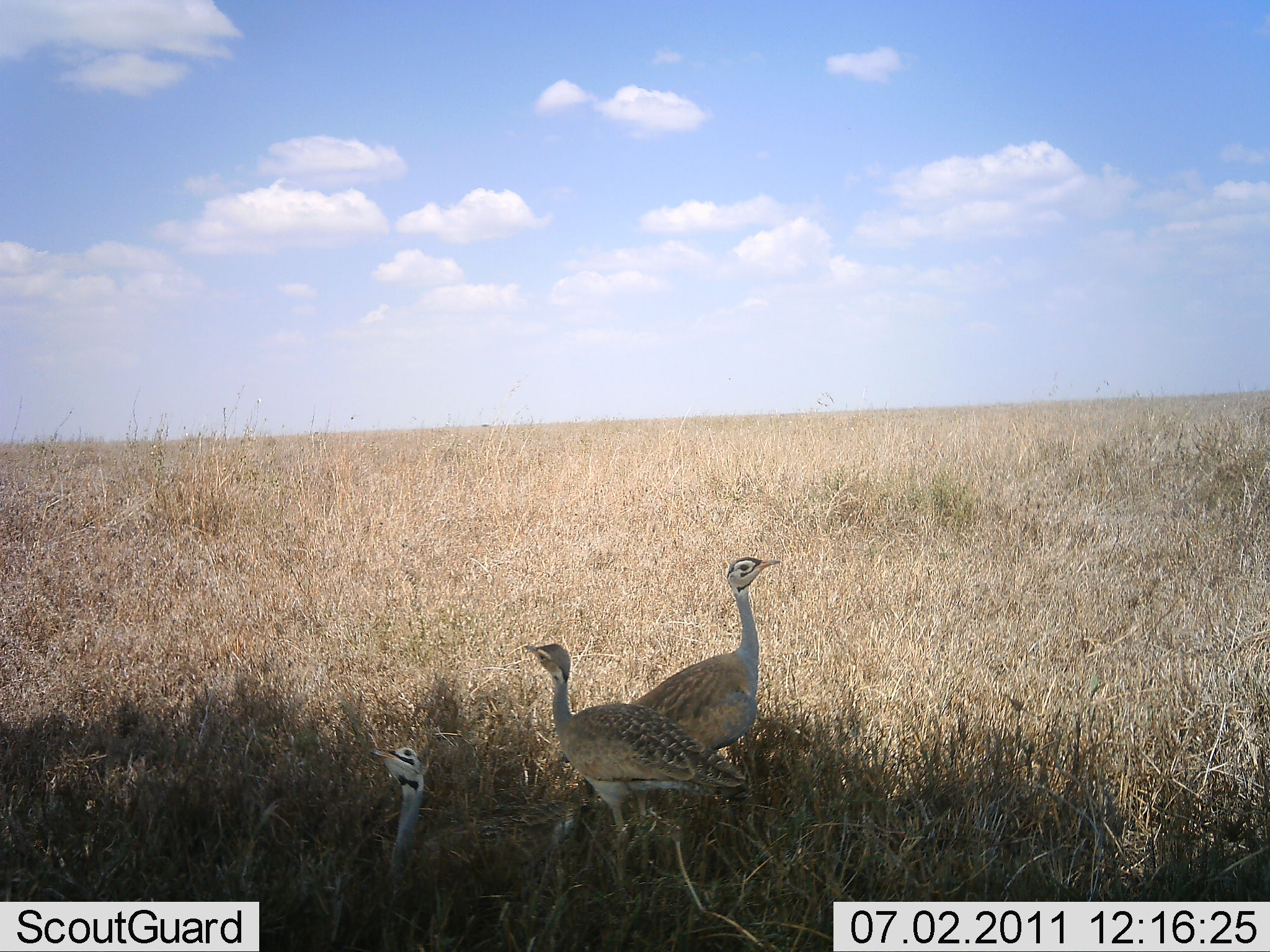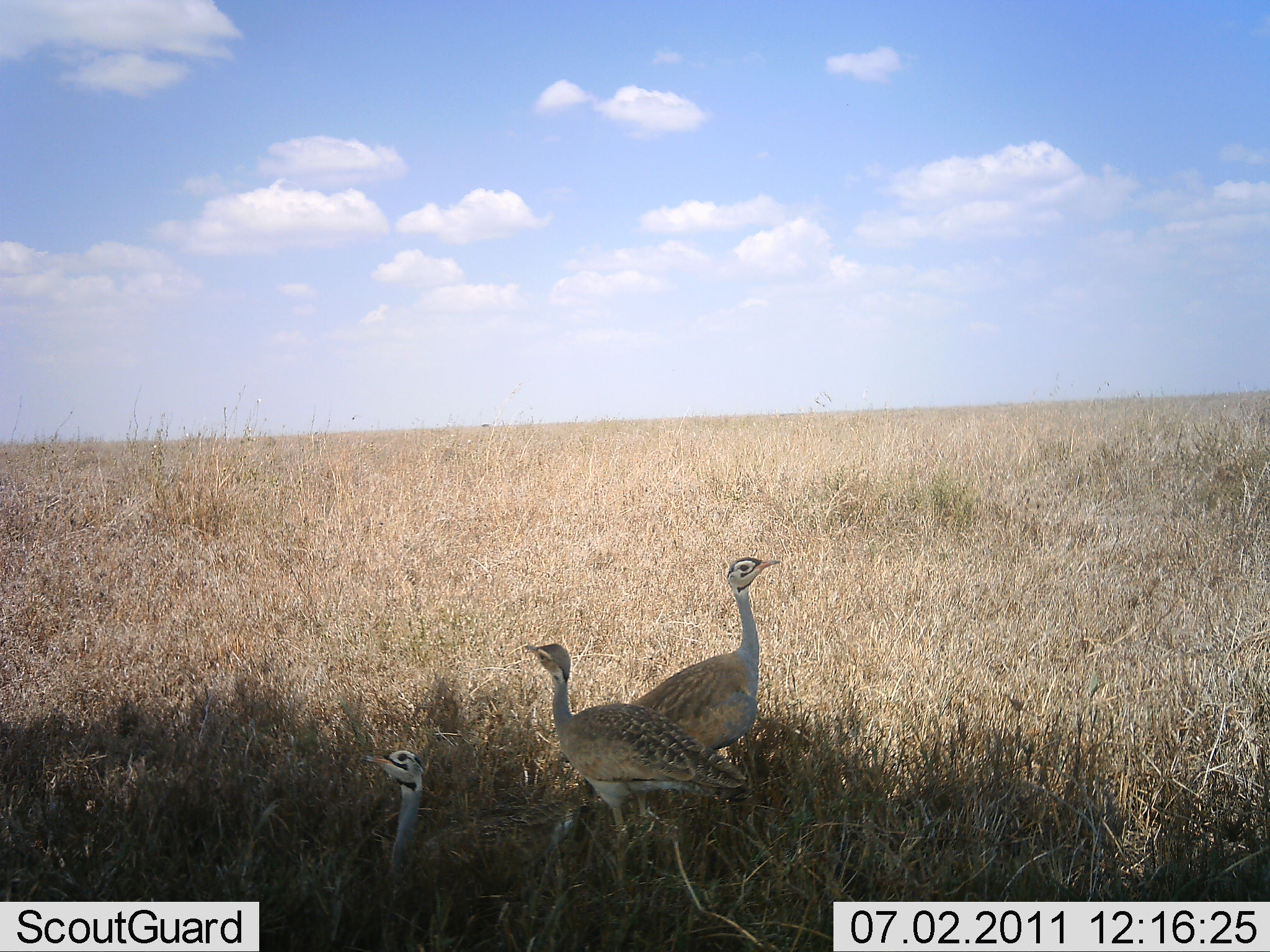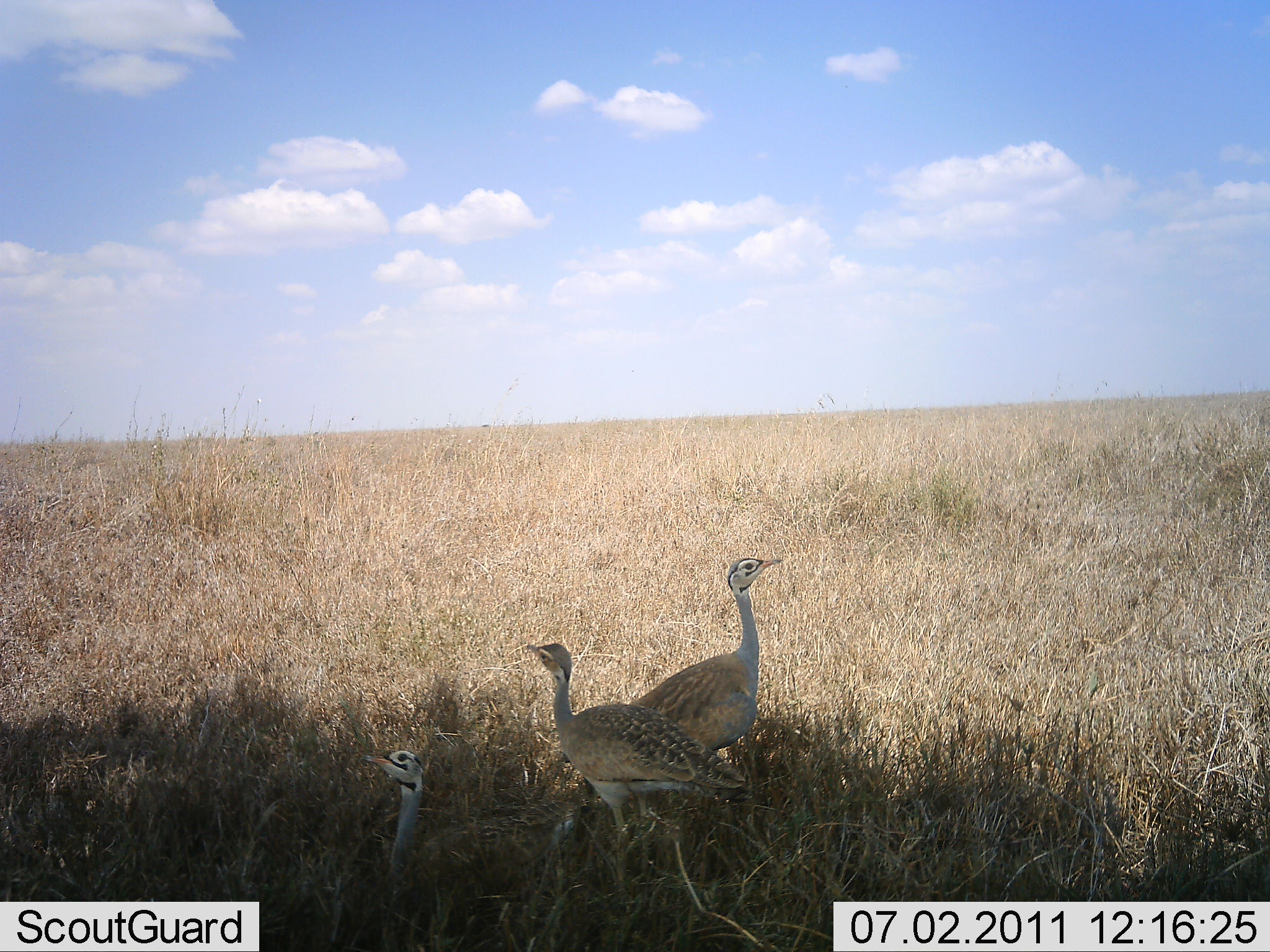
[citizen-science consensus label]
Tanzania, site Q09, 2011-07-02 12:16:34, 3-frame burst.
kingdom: Animalia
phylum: Chordata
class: Aves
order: Otidiformes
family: Otididae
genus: Ardeotis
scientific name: Ardeotis kori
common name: kori bustard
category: koribustard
Koribustard (kori bustard) (Ardeotis kori), count 3. Behavior (volunteer vote fractions): standing 91%, resting 36%, moving 0%, interacting 9%. Young present (vote fraction): 18%. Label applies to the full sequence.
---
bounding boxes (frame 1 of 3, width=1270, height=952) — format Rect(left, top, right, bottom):
animal: Rect(555, 556, 781, 823); Rect(521, 639, 751, 900); Rect(372, 741, 587, 948)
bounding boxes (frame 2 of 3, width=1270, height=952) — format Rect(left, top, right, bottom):
animal: Rect(555, 556, 783, 839); Rect(522, 640, 750, 883); Rect(360, 748, 585, 949)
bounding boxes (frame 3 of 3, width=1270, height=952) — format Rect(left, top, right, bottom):
animal: Rect(554, 554, 787, 844); Rect(519, 640, 747, 900); Rect(357, 748, 584, 931)